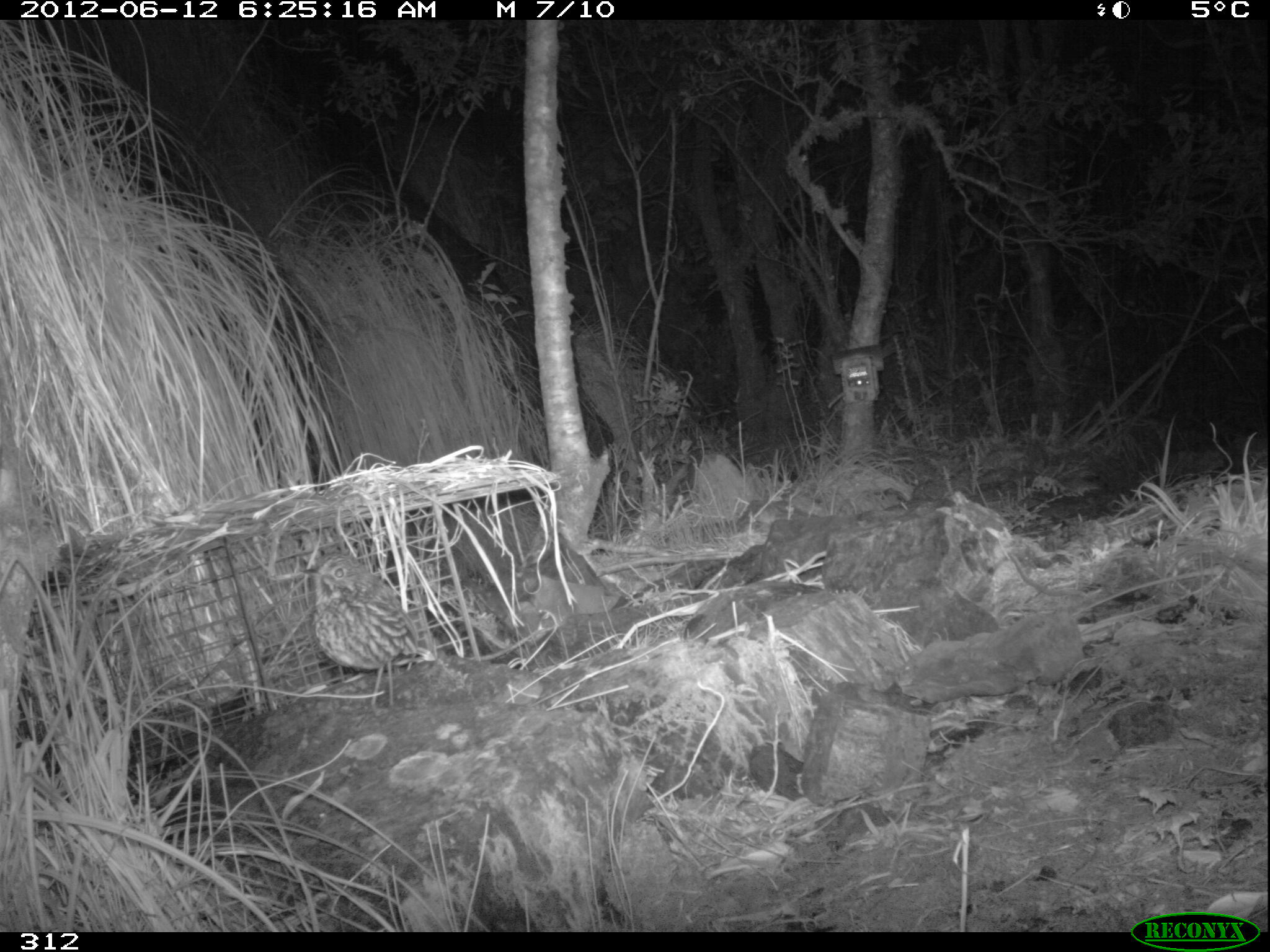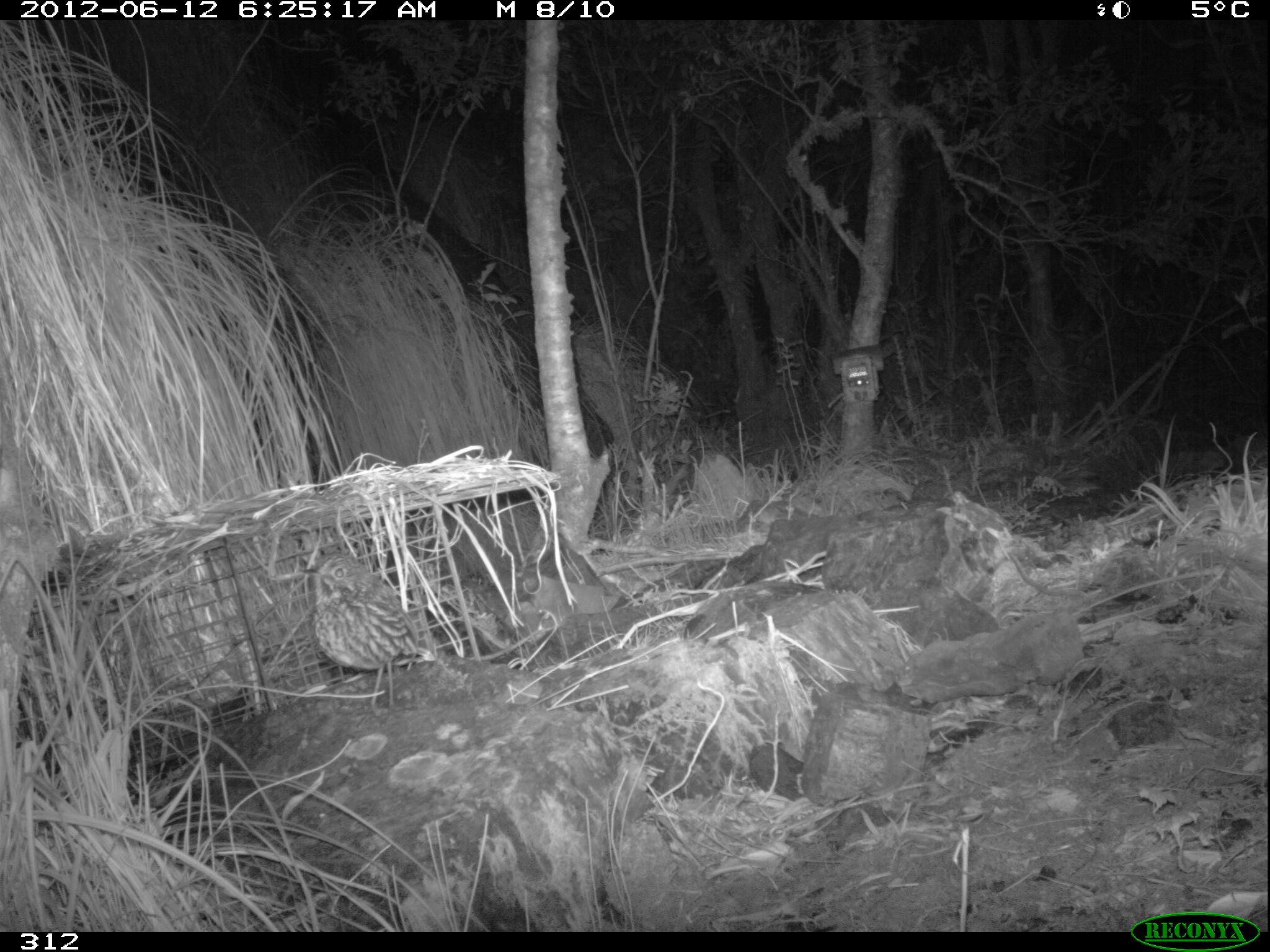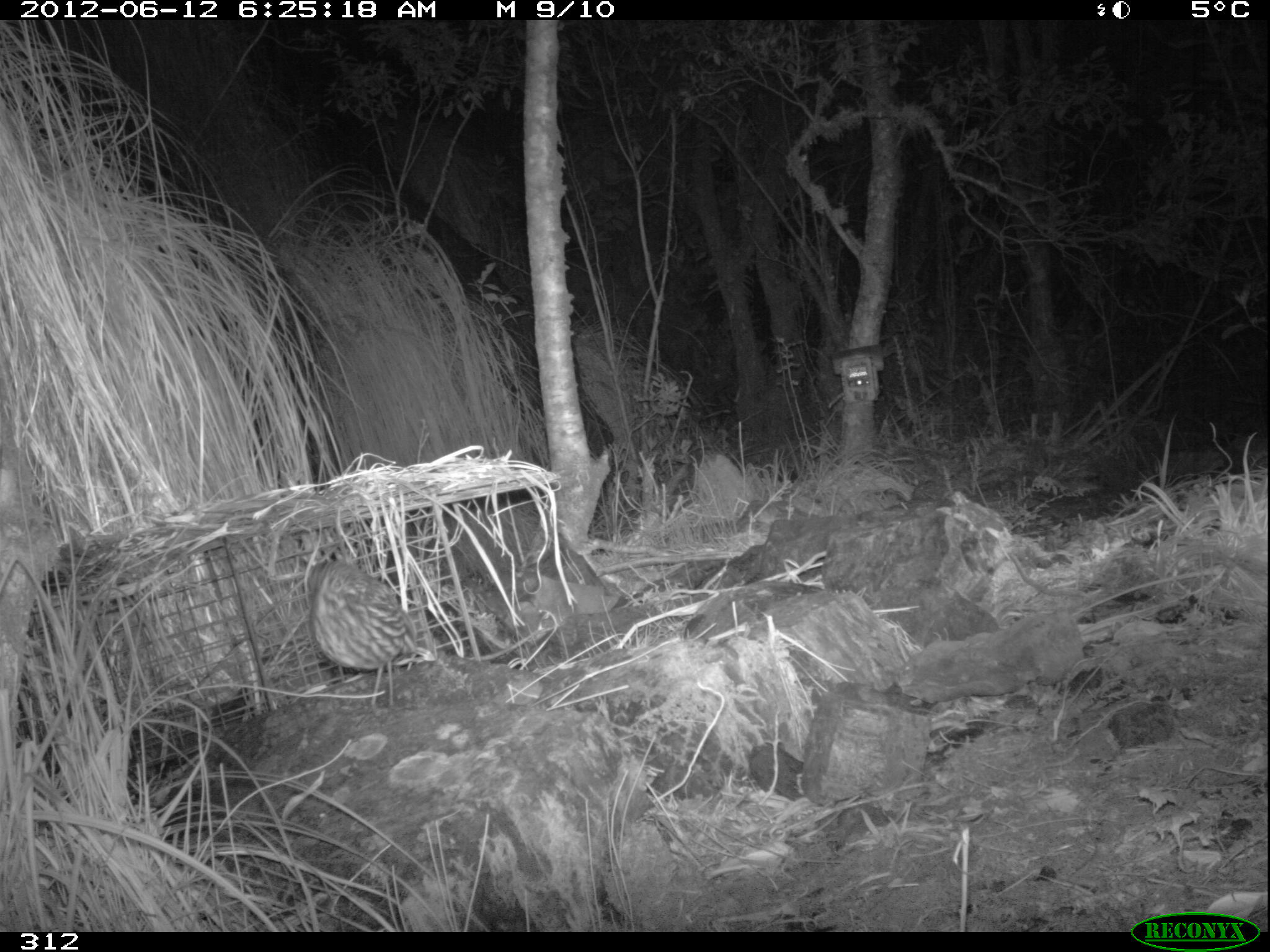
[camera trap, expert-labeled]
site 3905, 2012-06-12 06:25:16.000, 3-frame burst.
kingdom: Animalia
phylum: Chordata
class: Aves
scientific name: Aves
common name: bird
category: unknown bird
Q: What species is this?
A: Unknown bird (bird) (Aves).